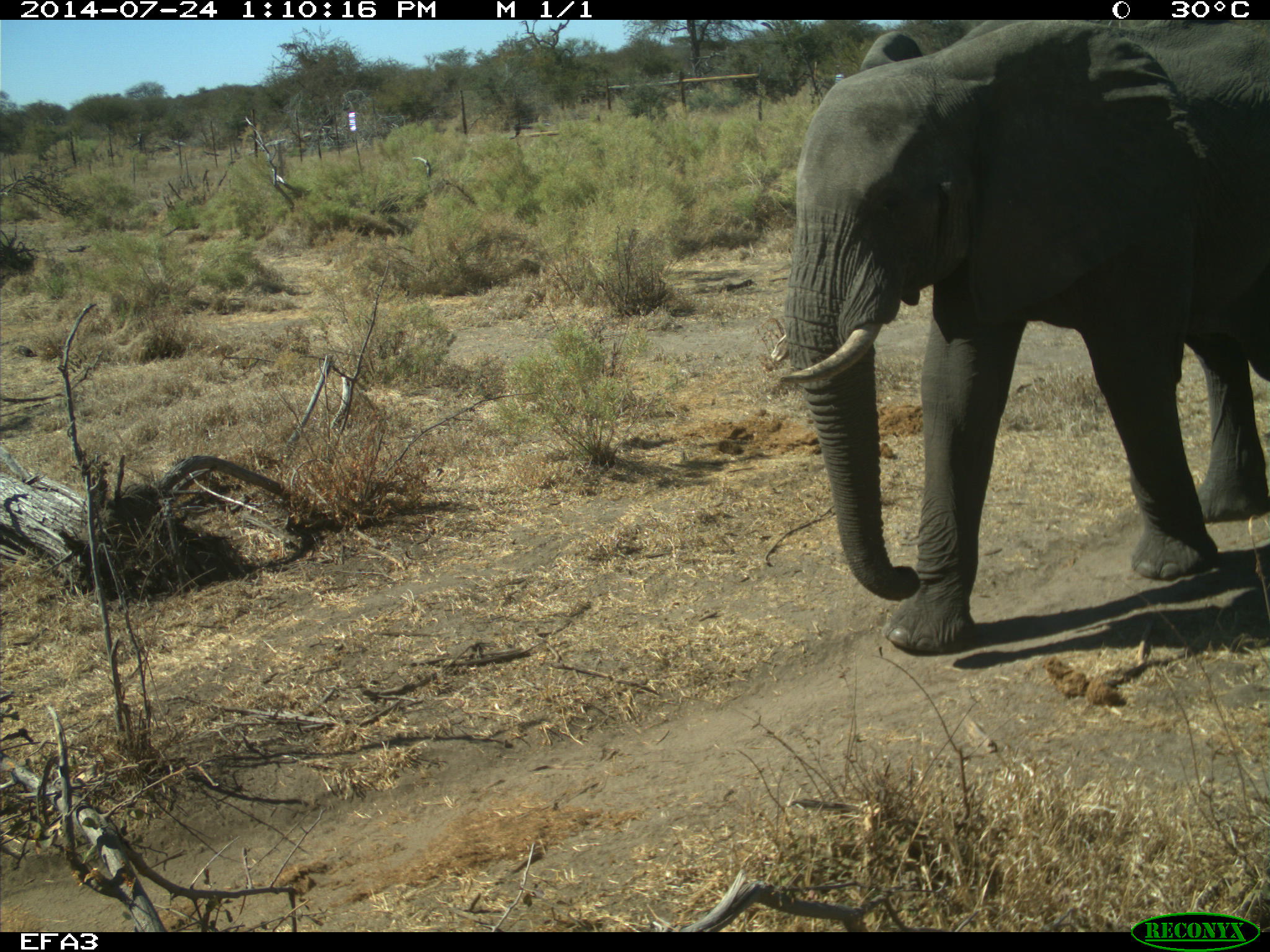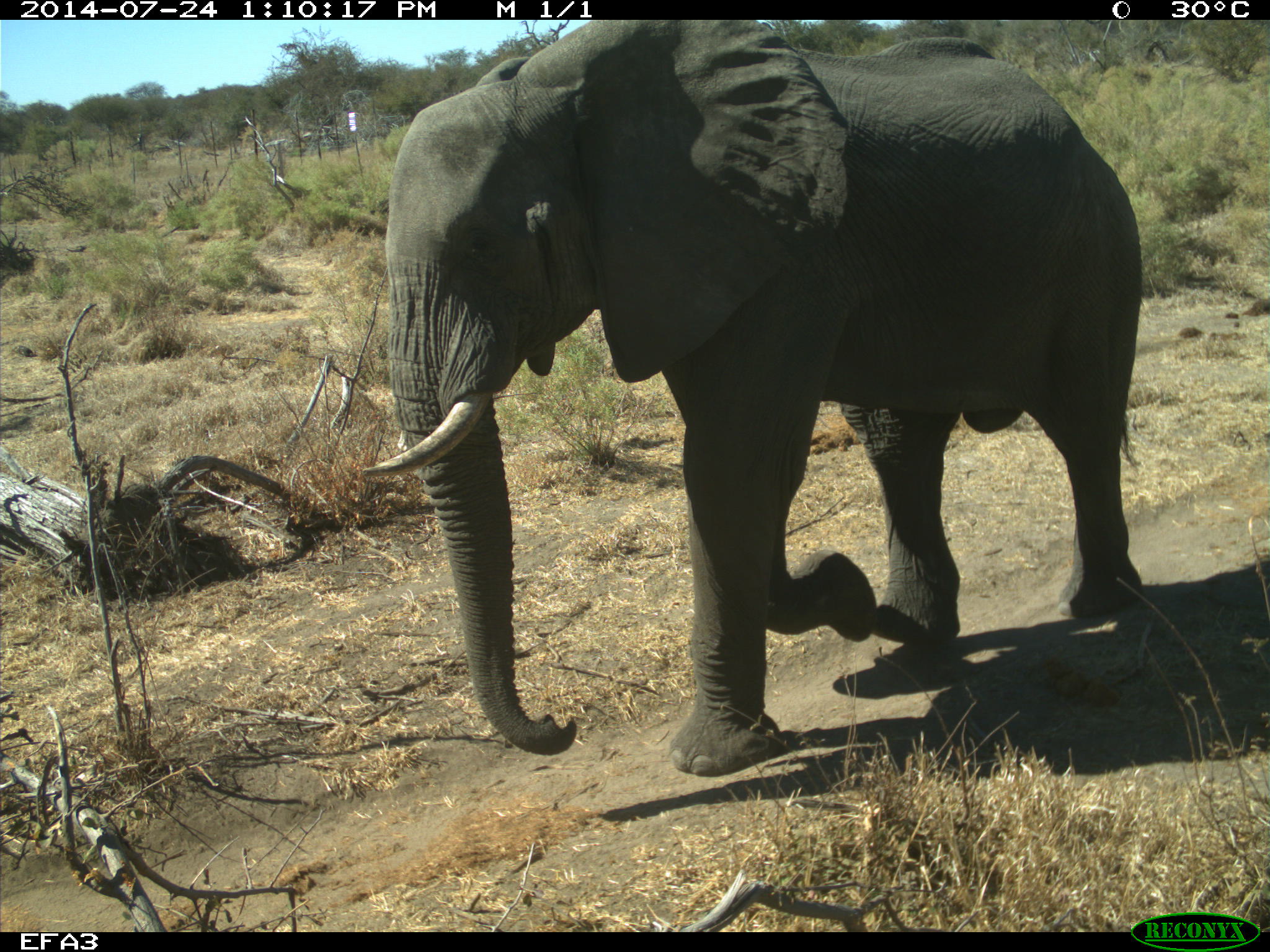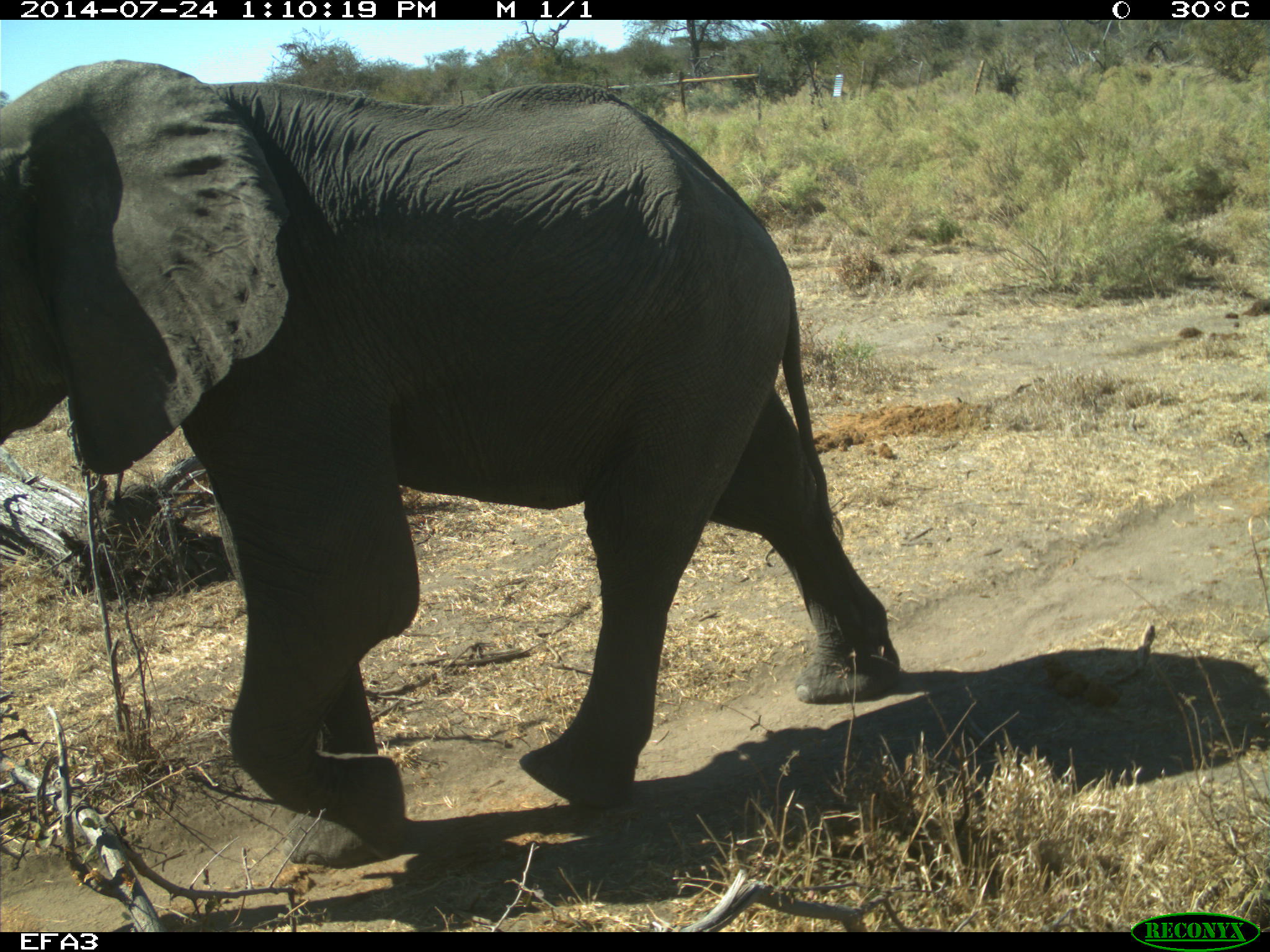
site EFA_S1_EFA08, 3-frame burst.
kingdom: Animalia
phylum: Chordata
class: Mammalia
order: Proboscidea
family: Elephantidae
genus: Loxodonta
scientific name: Loxodonta africana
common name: african bush elephant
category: elephant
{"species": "elephant (african bush elephant) (Loxodonta africana)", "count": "1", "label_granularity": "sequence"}